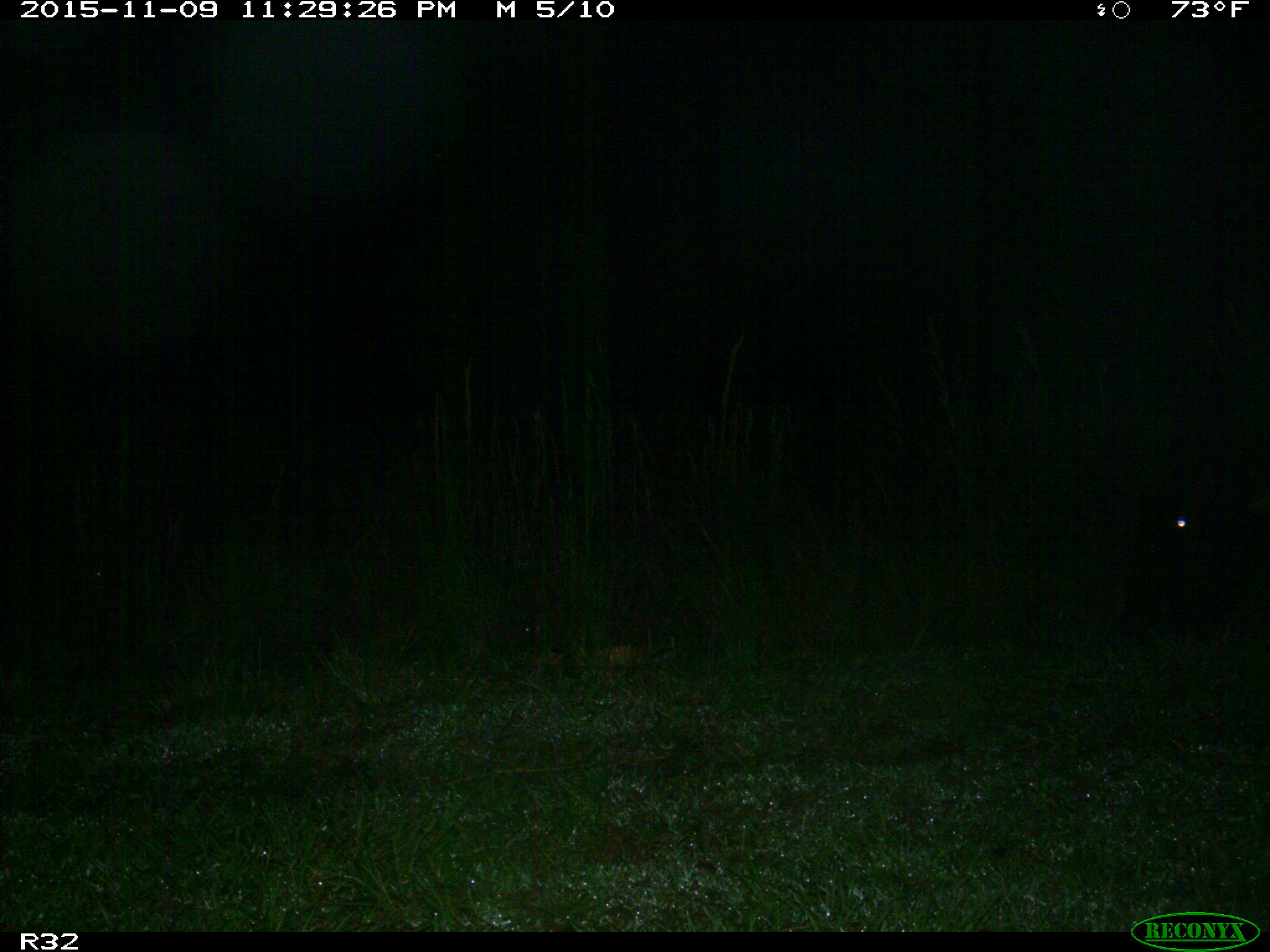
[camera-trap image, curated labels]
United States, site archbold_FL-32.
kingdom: Animalia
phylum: Chordata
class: Mammalia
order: Artiodactyla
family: Bovidae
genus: Bos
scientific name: Bos taurus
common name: domestic cow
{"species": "Bos taurus (domestic cow)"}